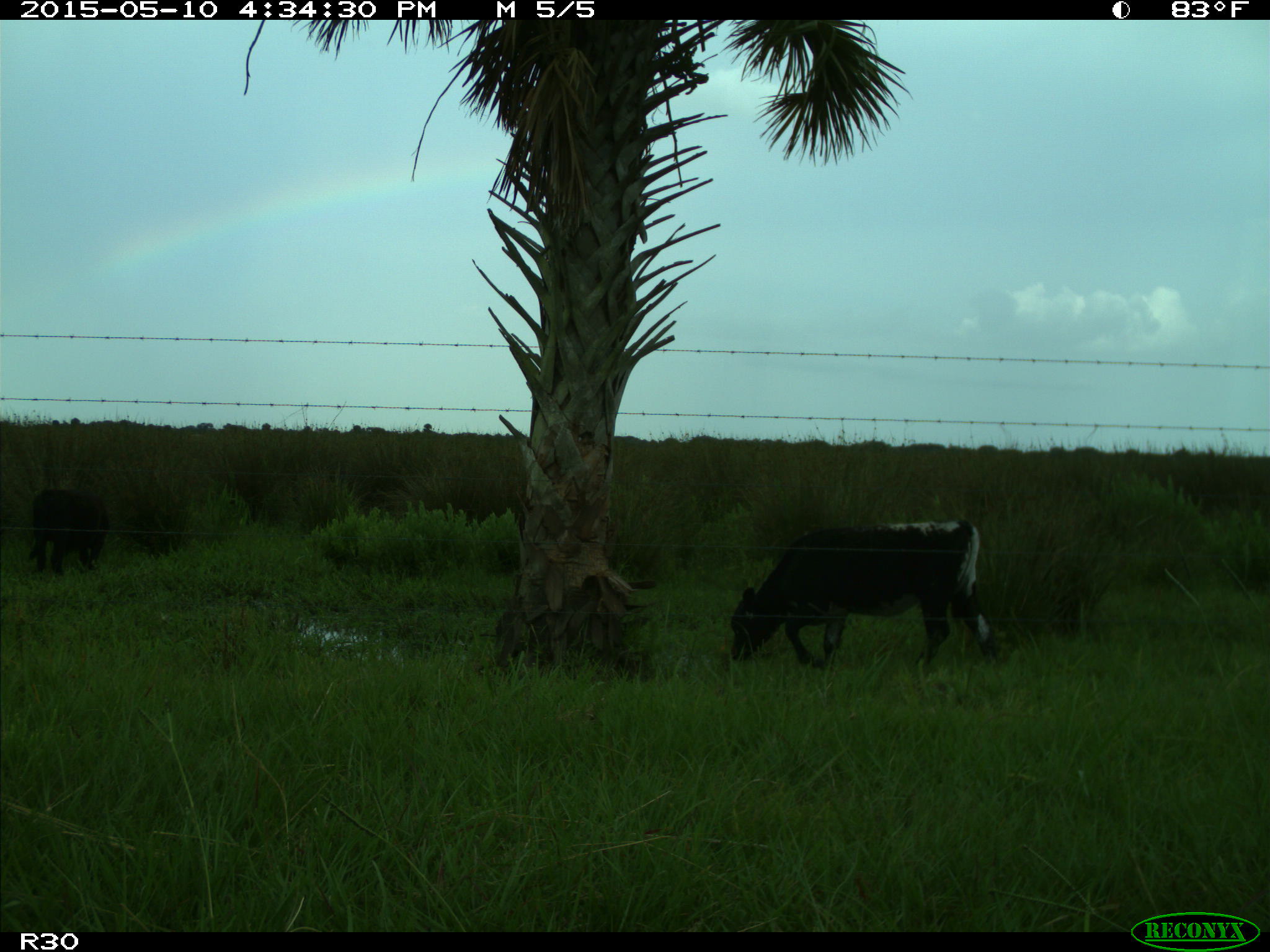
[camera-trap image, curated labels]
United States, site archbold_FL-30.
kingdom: Animalia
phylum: Chordata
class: Mammalia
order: Artiodactyla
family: Bovidae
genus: Bos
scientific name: Bos taurus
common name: domestic cow